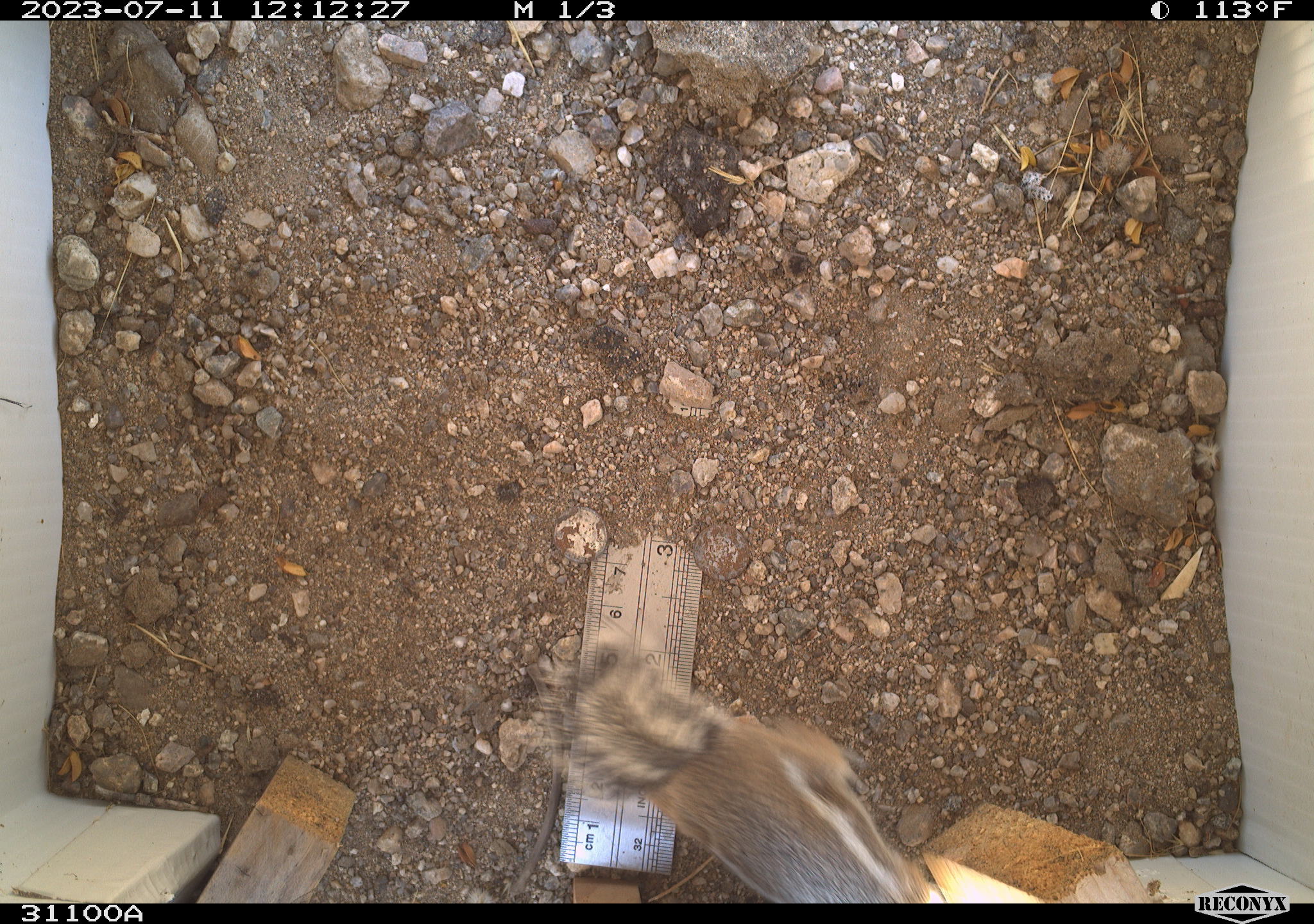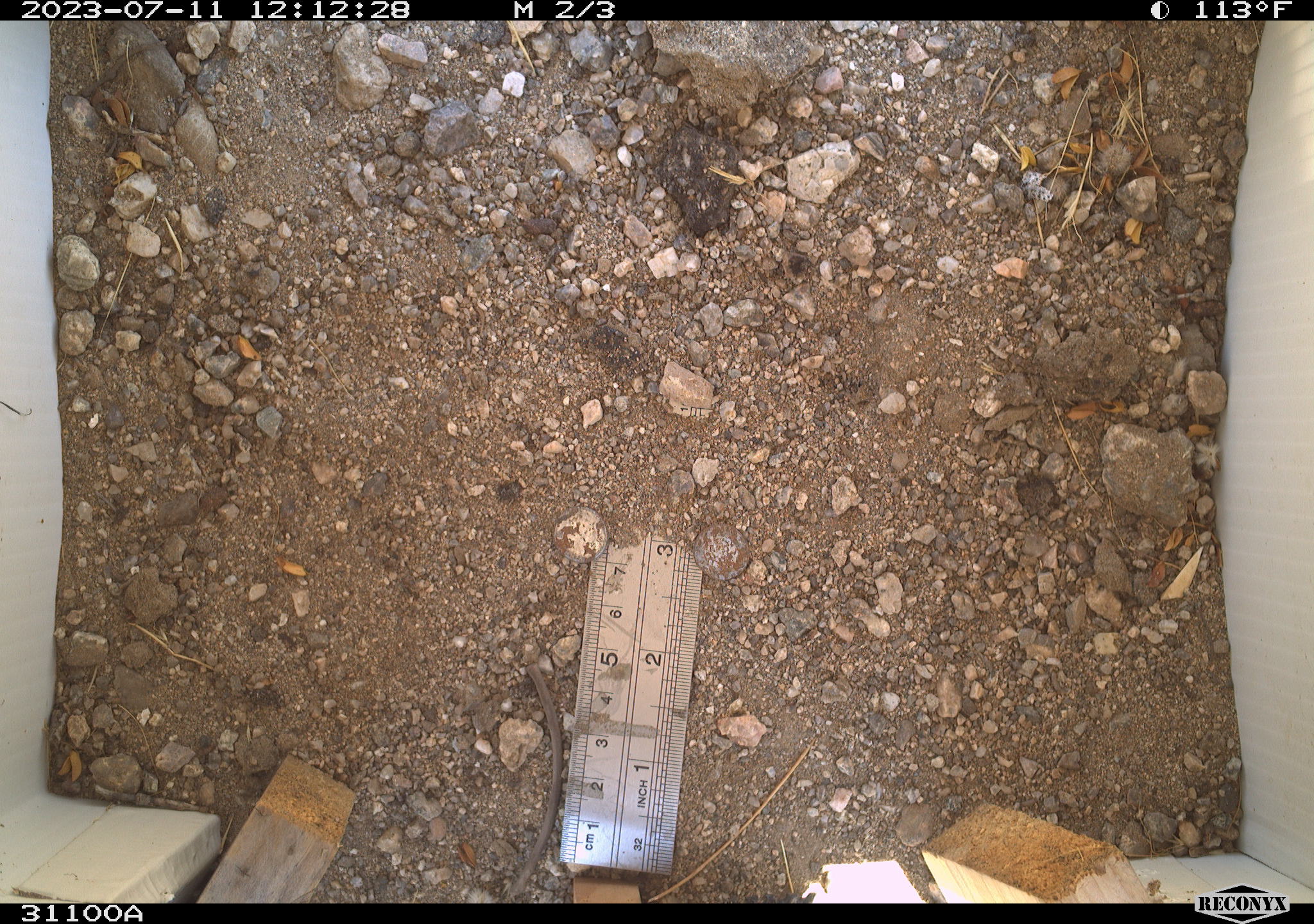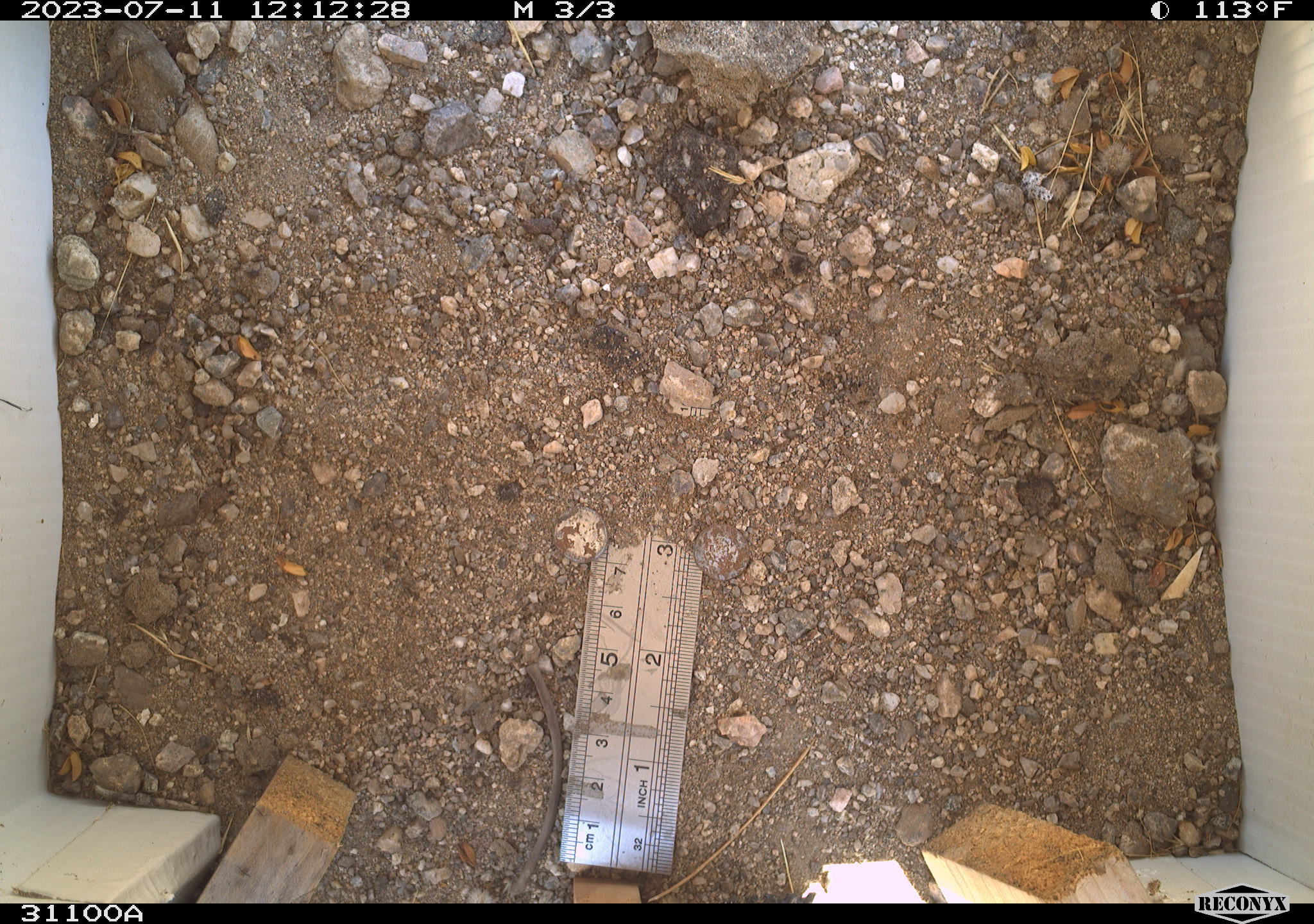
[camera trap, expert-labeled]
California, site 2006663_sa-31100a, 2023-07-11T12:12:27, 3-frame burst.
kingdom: Animalia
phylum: Chordata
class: Mammalia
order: Rodentia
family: Sciuridae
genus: Ammospermophilus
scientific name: Ammospermophilus leucurus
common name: white-tailed antelope squirrel